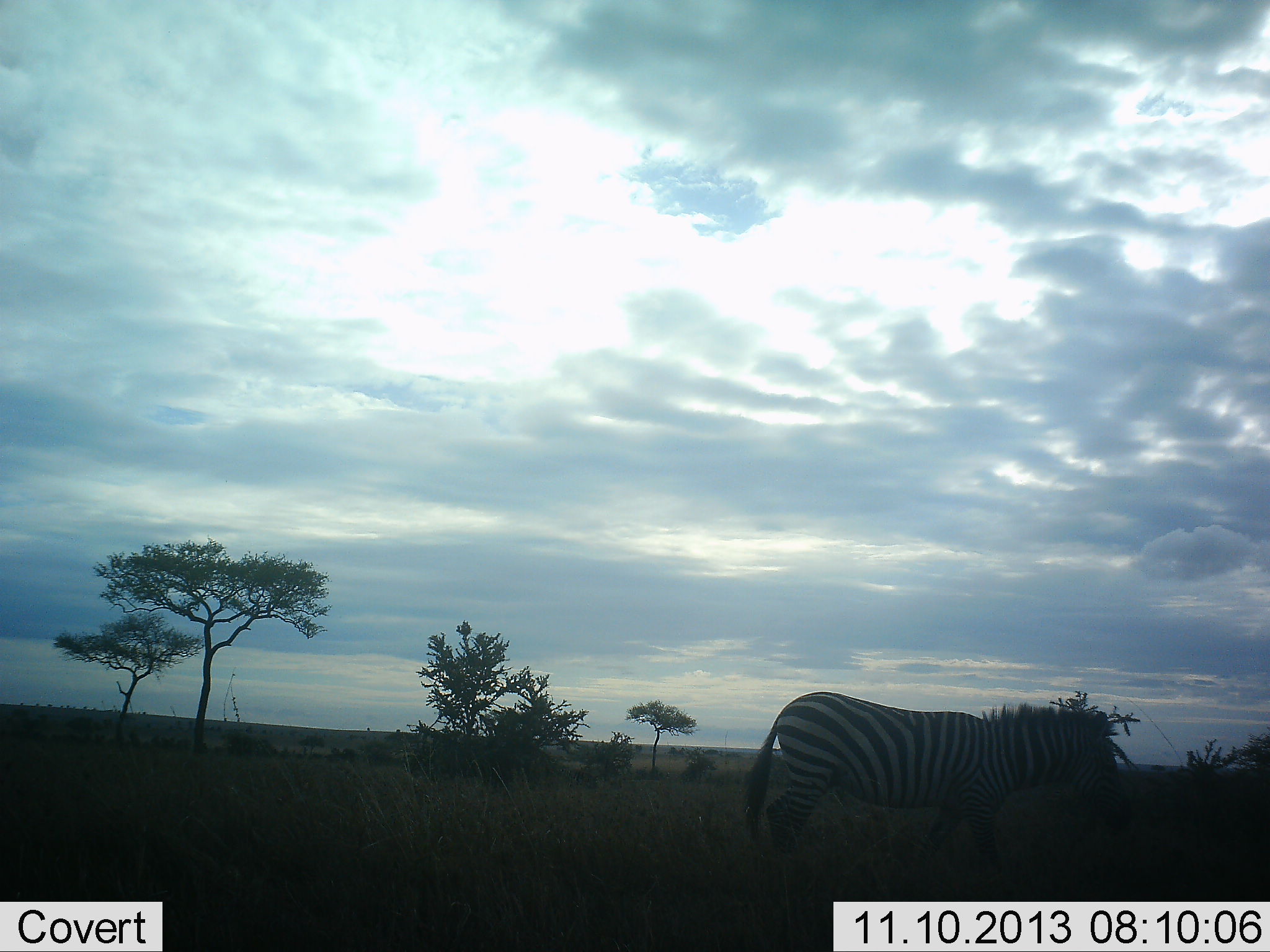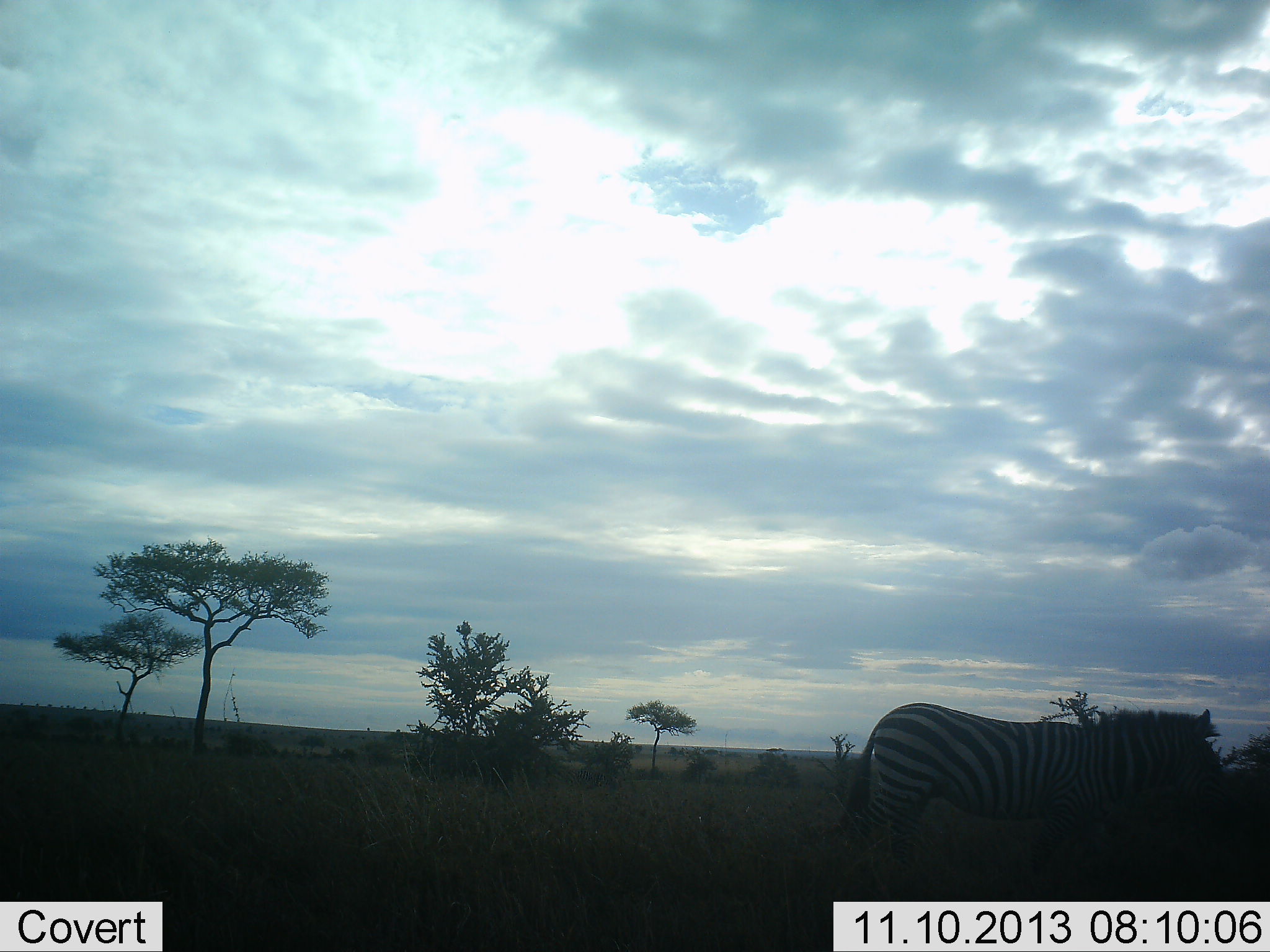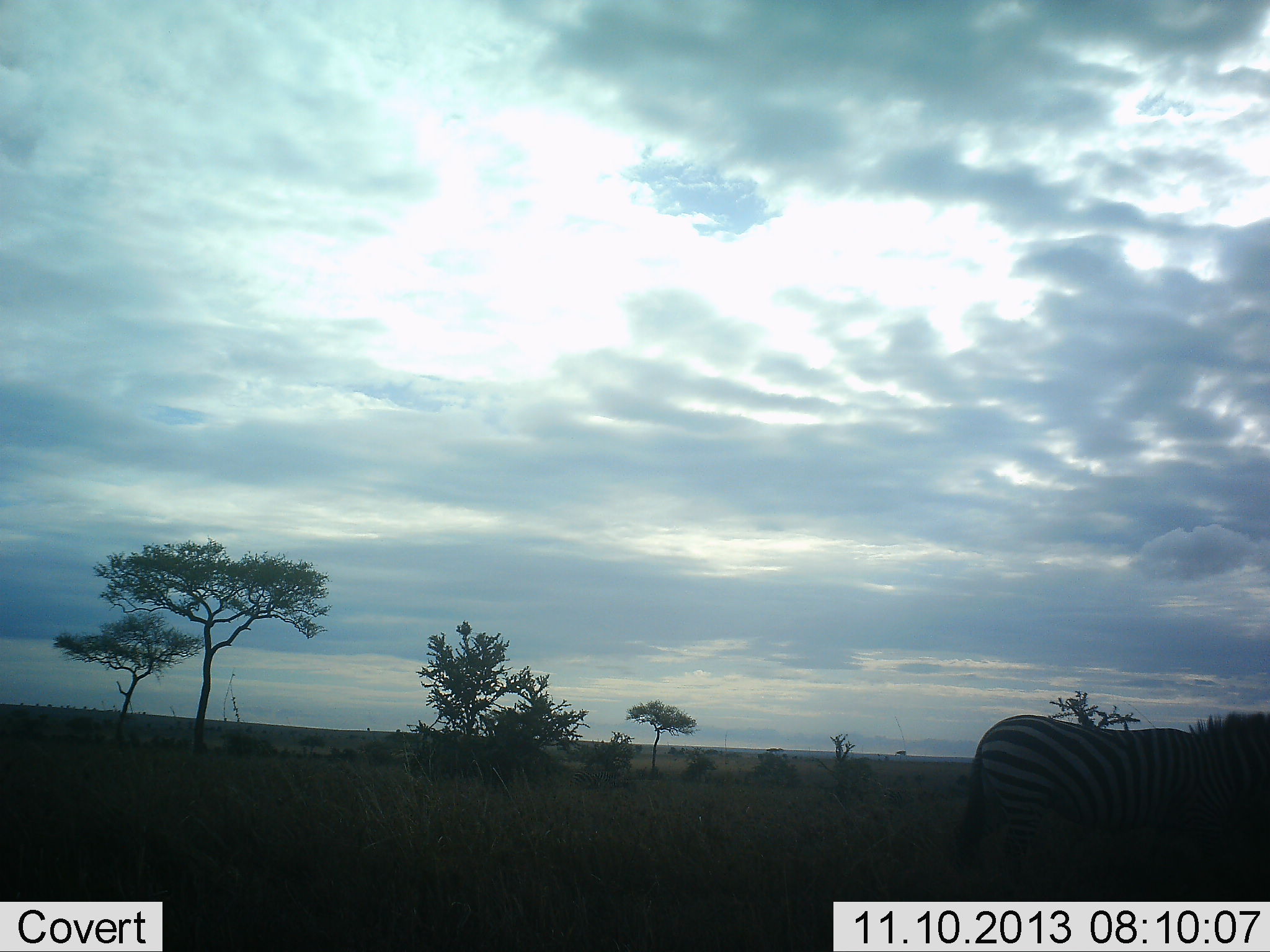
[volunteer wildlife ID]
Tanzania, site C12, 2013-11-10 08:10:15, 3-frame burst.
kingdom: Animalia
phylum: Chordata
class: Mammalia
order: Perissodactyla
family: Equidae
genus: Equus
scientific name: Equus quagga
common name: plains zebra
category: zebra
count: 1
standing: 9%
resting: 0%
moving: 100%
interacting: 0%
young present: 0%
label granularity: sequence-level